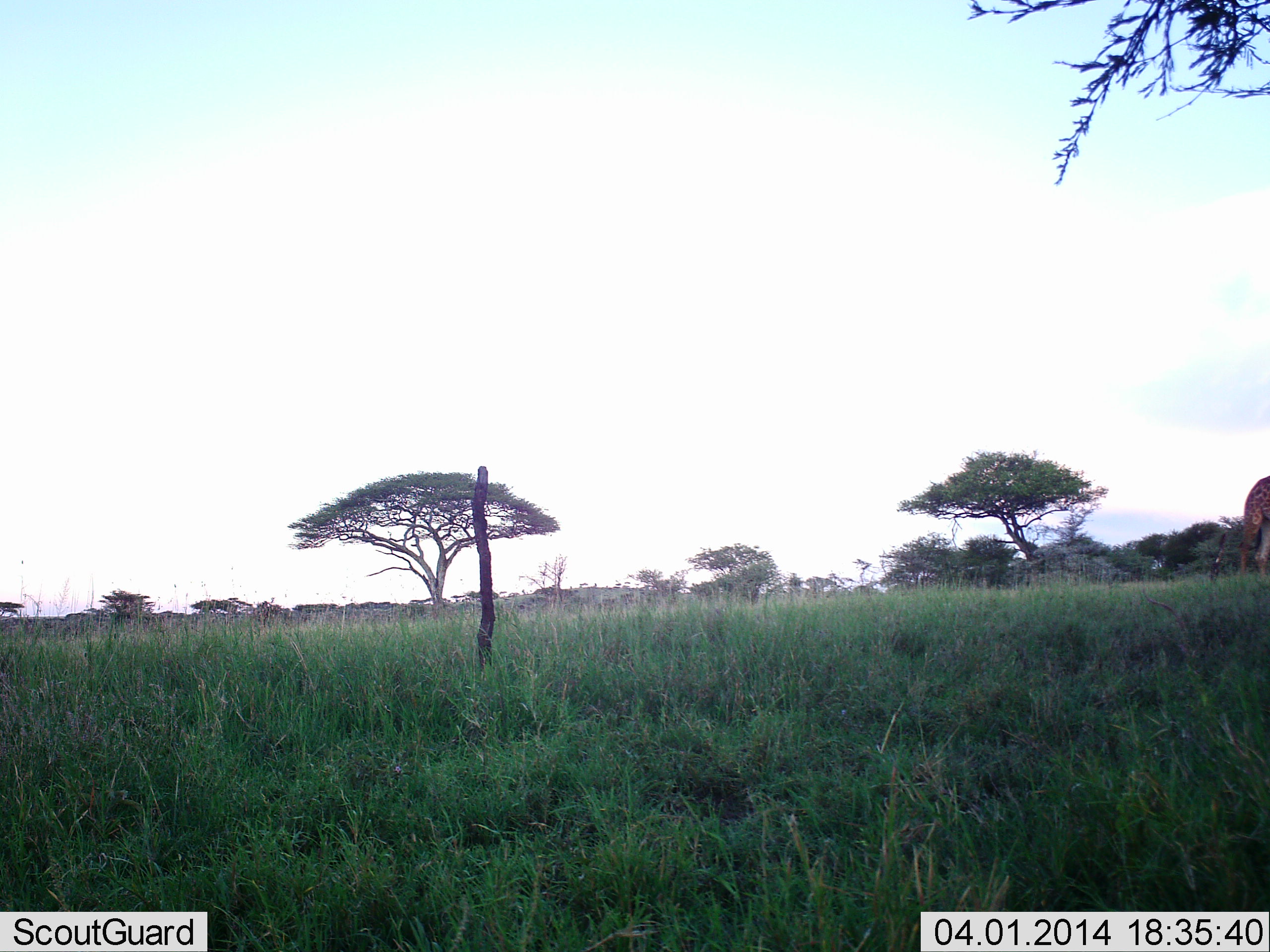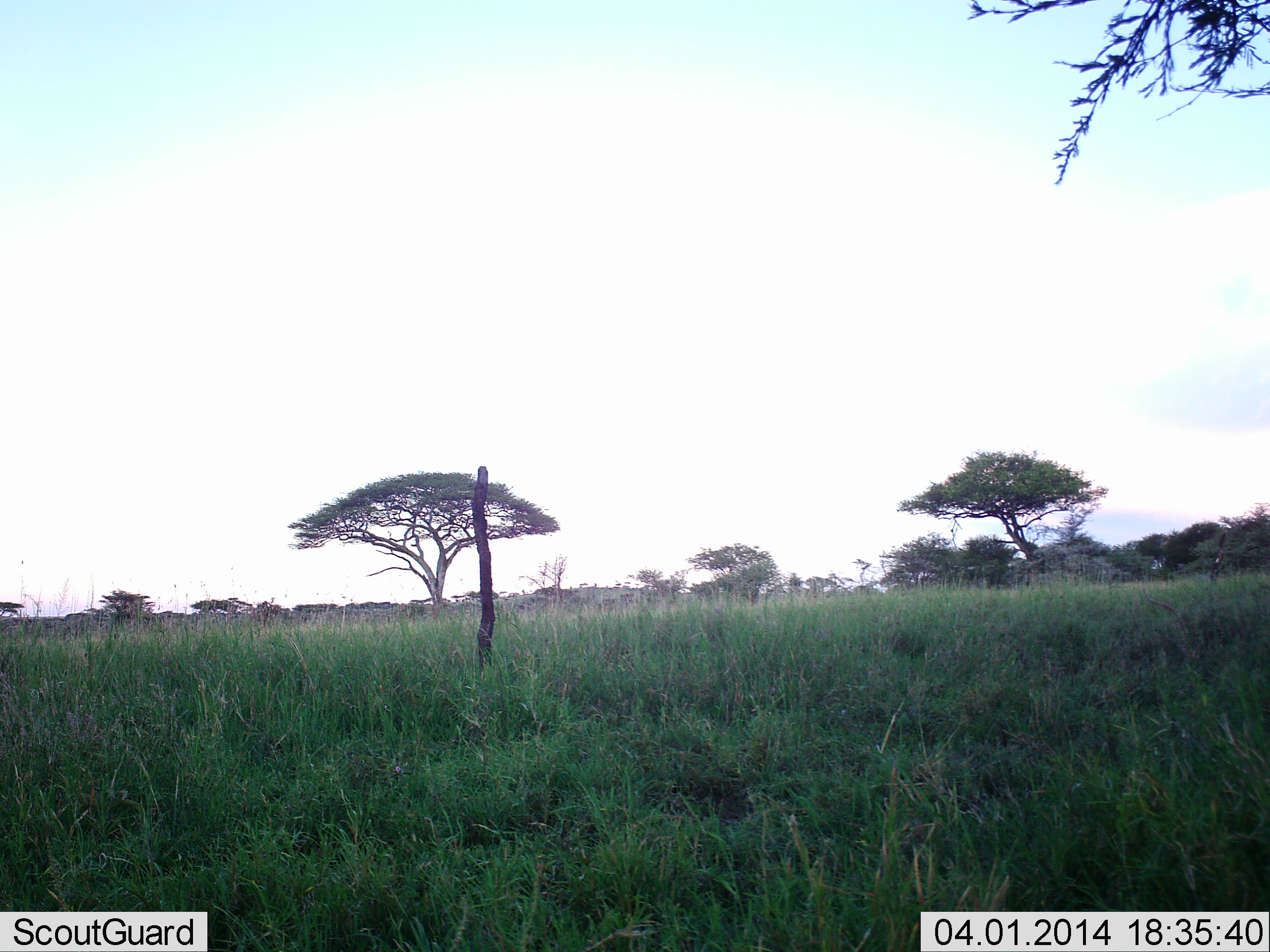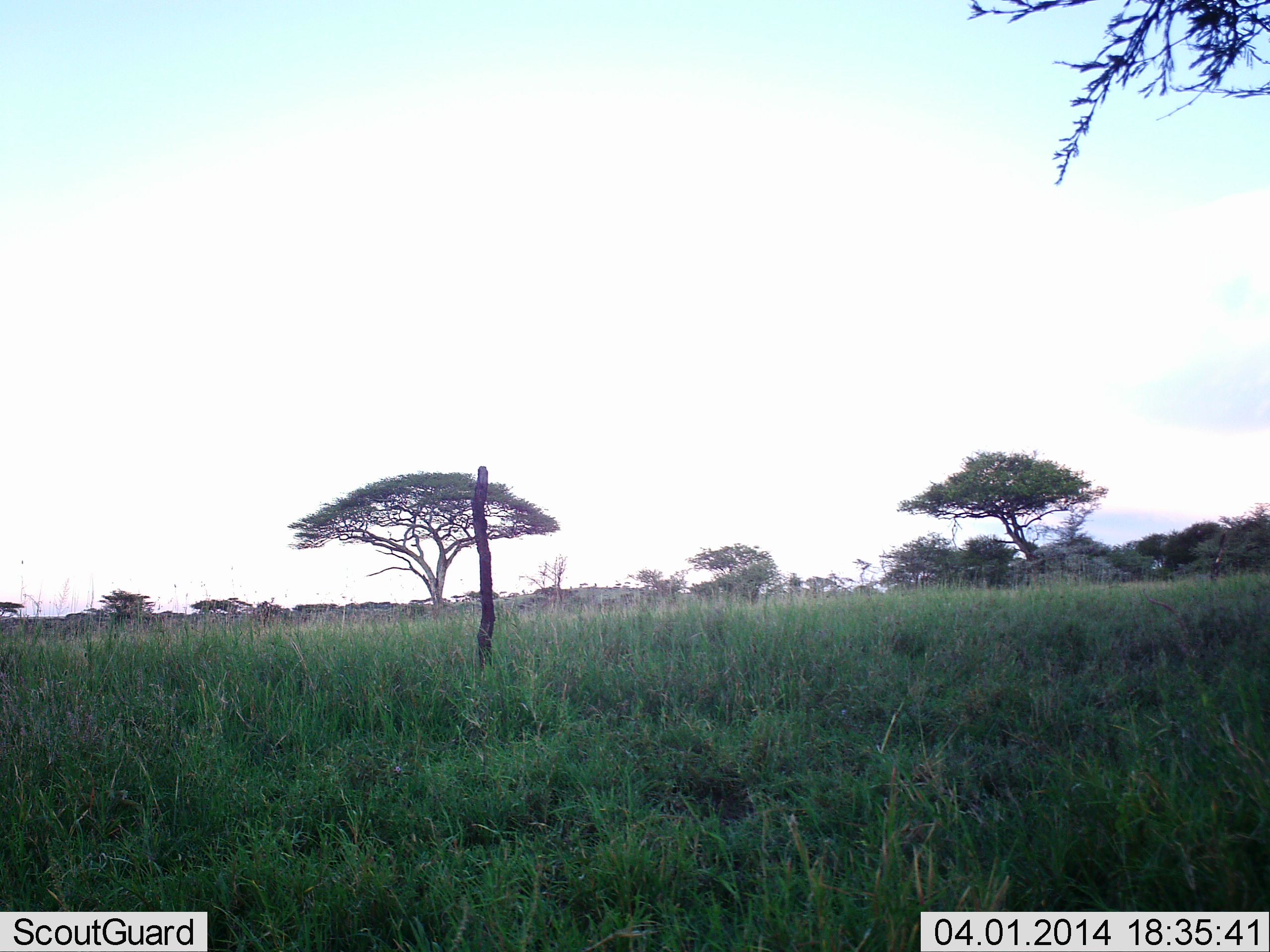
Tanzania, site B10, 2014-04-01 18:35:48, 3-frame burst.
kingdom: Animalia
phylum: Chordata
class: Mammalia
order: Artiodactyla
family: Giraffidae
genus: Giraffa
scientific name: Giraffa camelopardalis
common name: giraffe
Giraffe (Giraffa camelopardalis), count 1. Behavior (volunteer vote fractions): standing 0%, resting 0%, moving 100%, interacting 0%. Young present (vote fraction): 0%. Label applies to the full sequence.